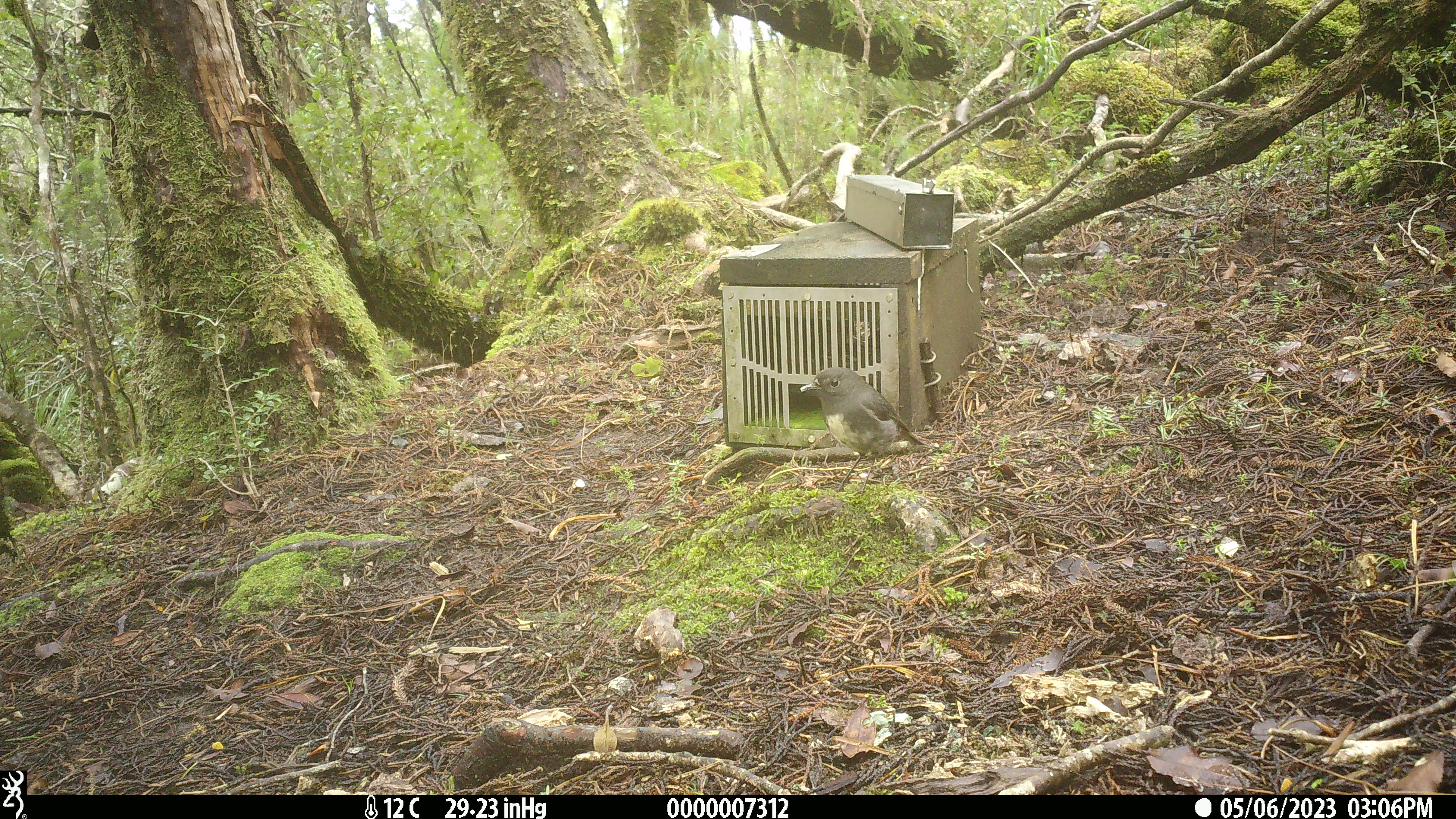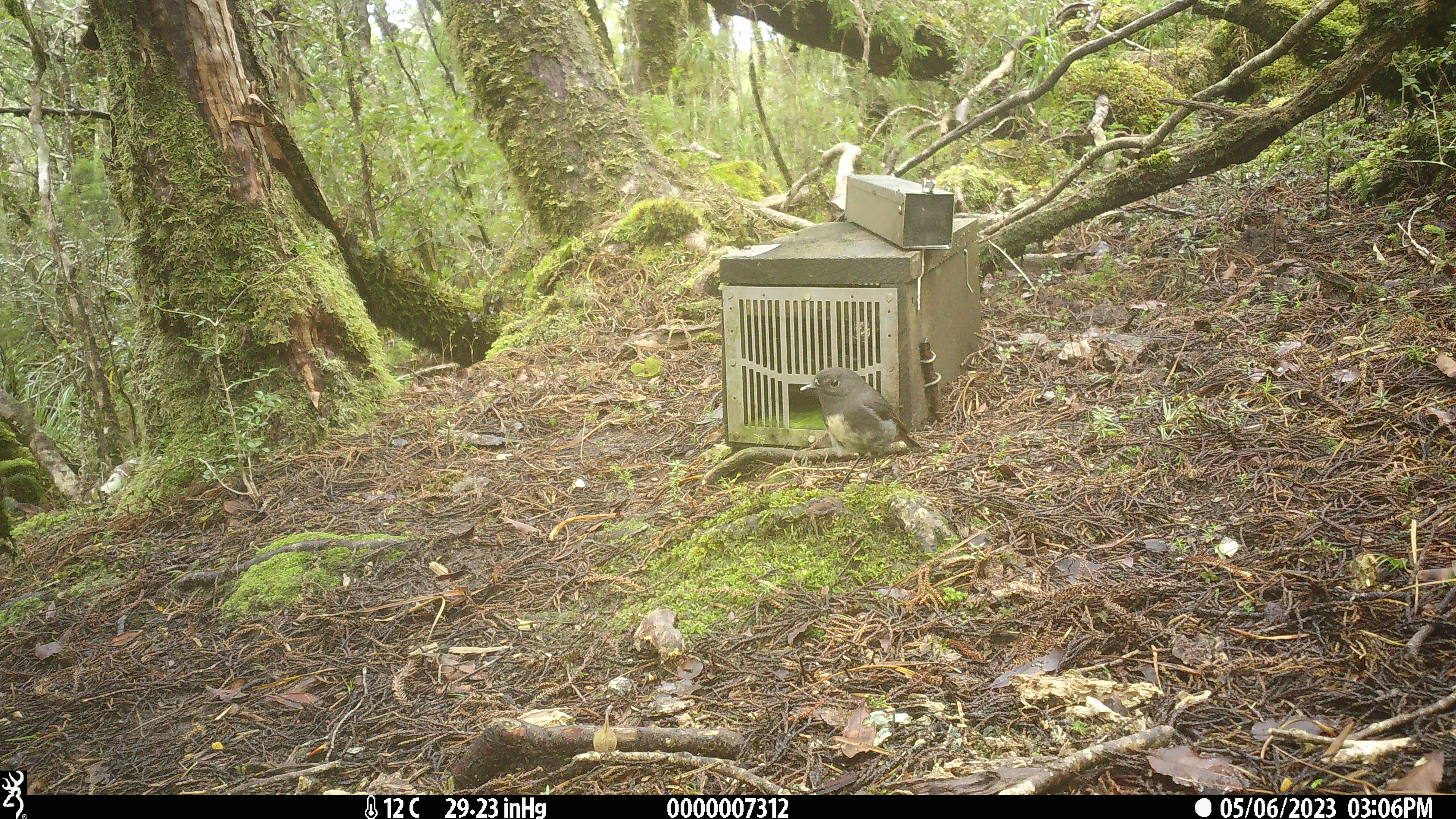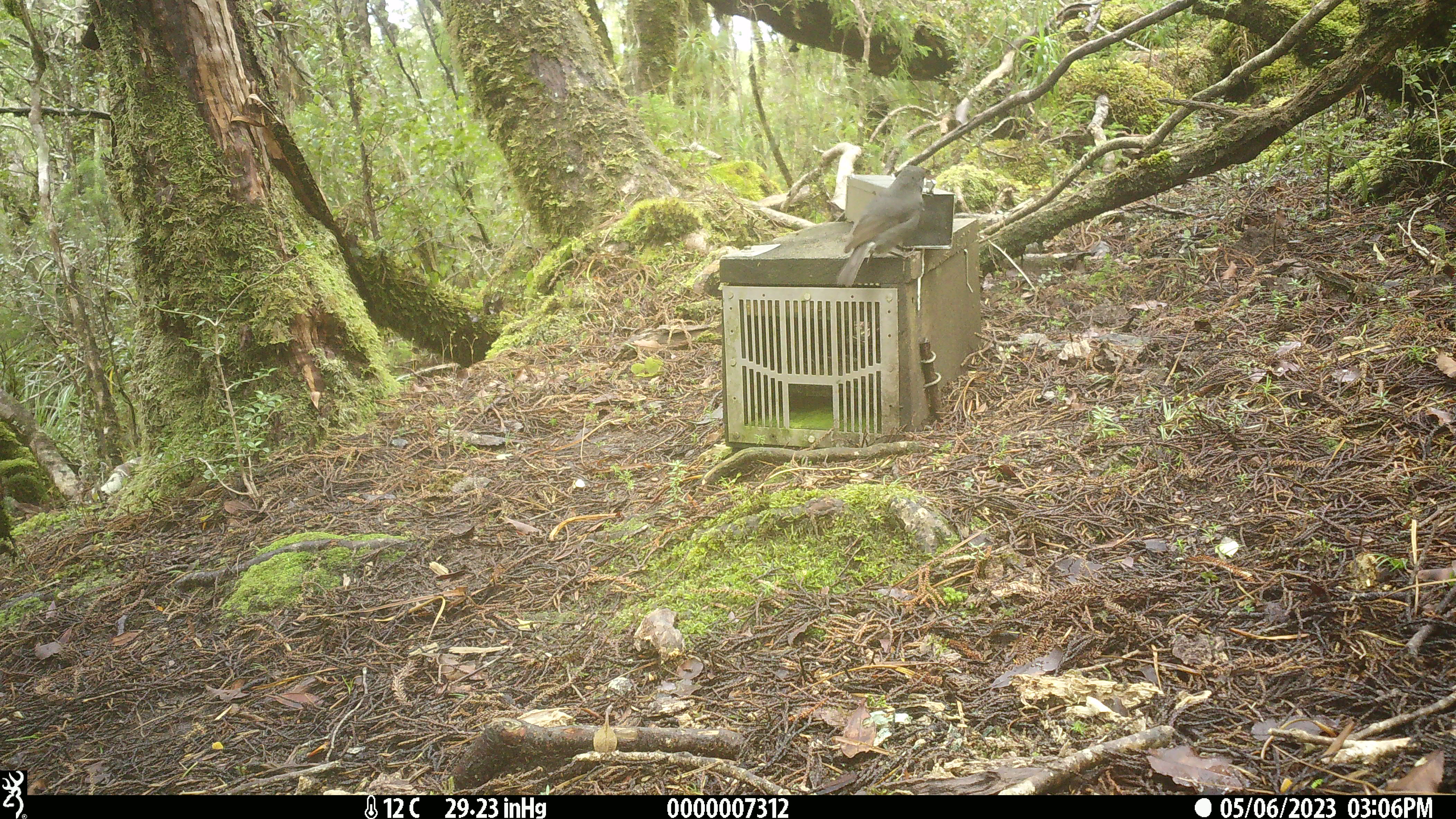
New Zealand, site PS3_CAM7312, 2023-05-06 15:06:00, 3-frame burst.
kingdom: Animalia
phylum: Chordata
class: Aves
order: Passeriformes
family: Petroicidae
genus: Petroica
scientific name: Petroica australis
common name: new zealand robin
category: robin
Robin (new zealand robin) (Petroica australis).